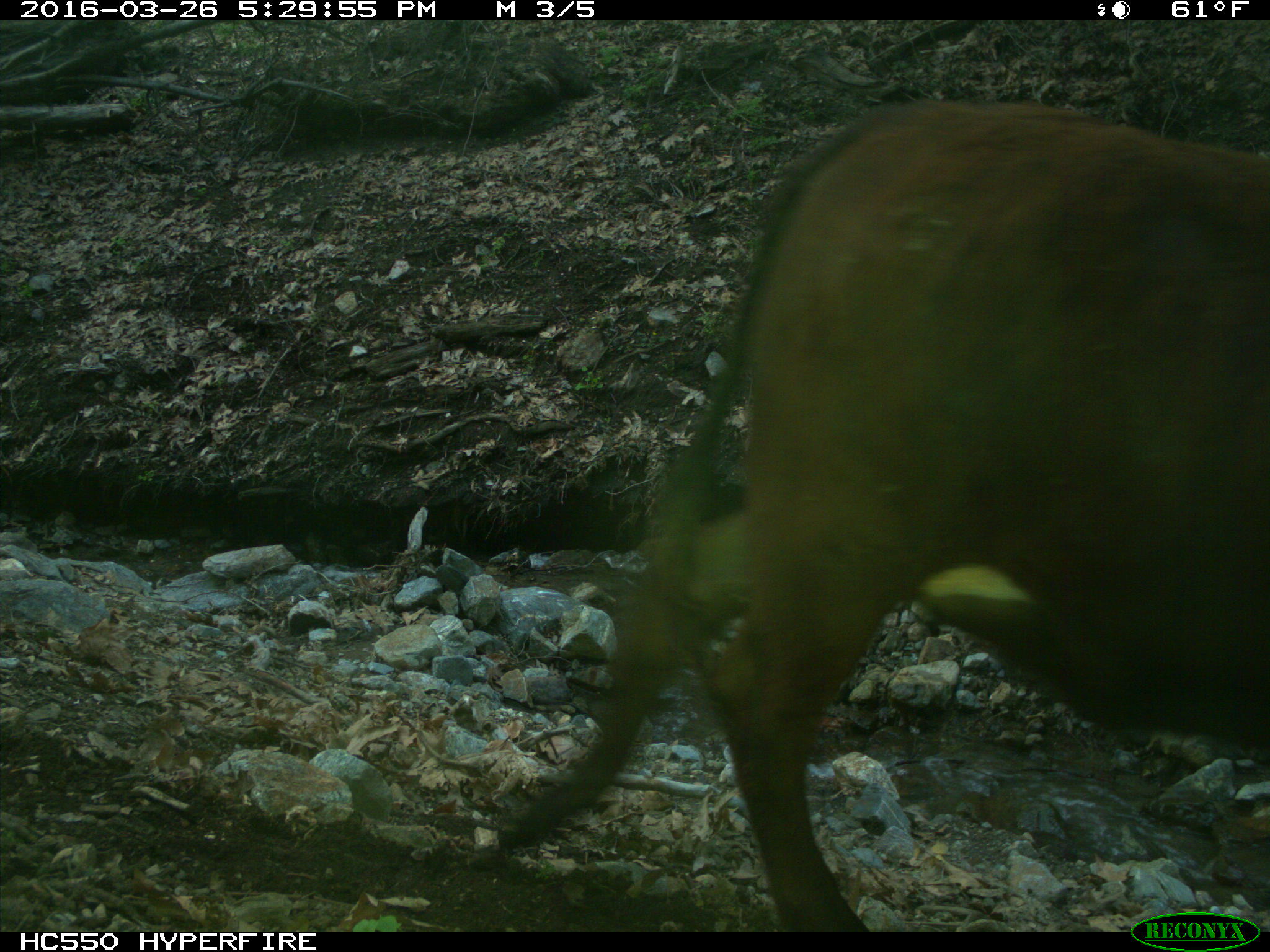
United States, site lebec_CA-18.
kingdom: Animalia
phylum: Chordata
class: Mammalia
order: Artiodactyla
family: Bovidae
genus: Bos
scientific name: Bos taurus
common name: domestic cow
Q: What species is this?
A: Bos taurus (domestic cow).